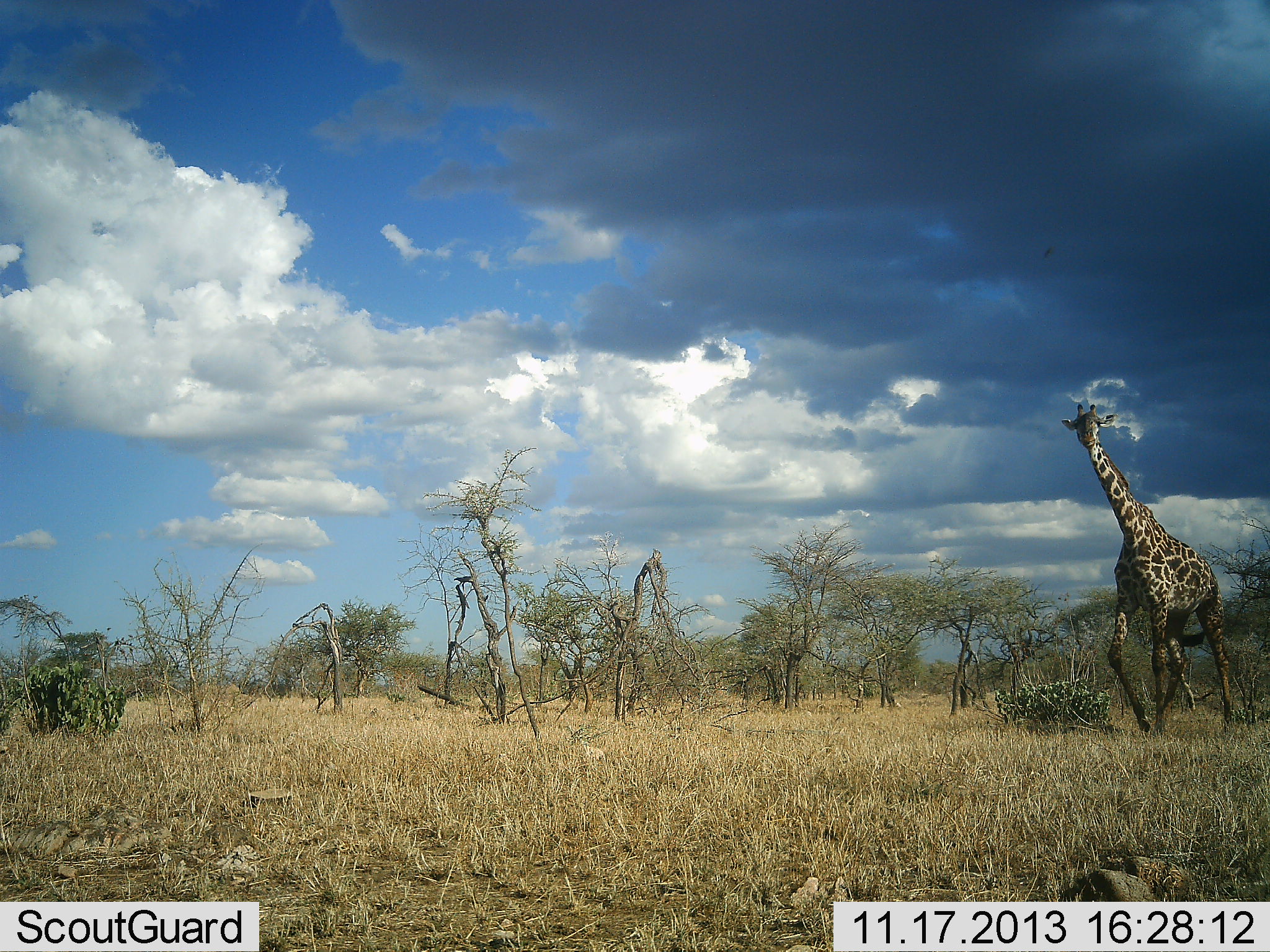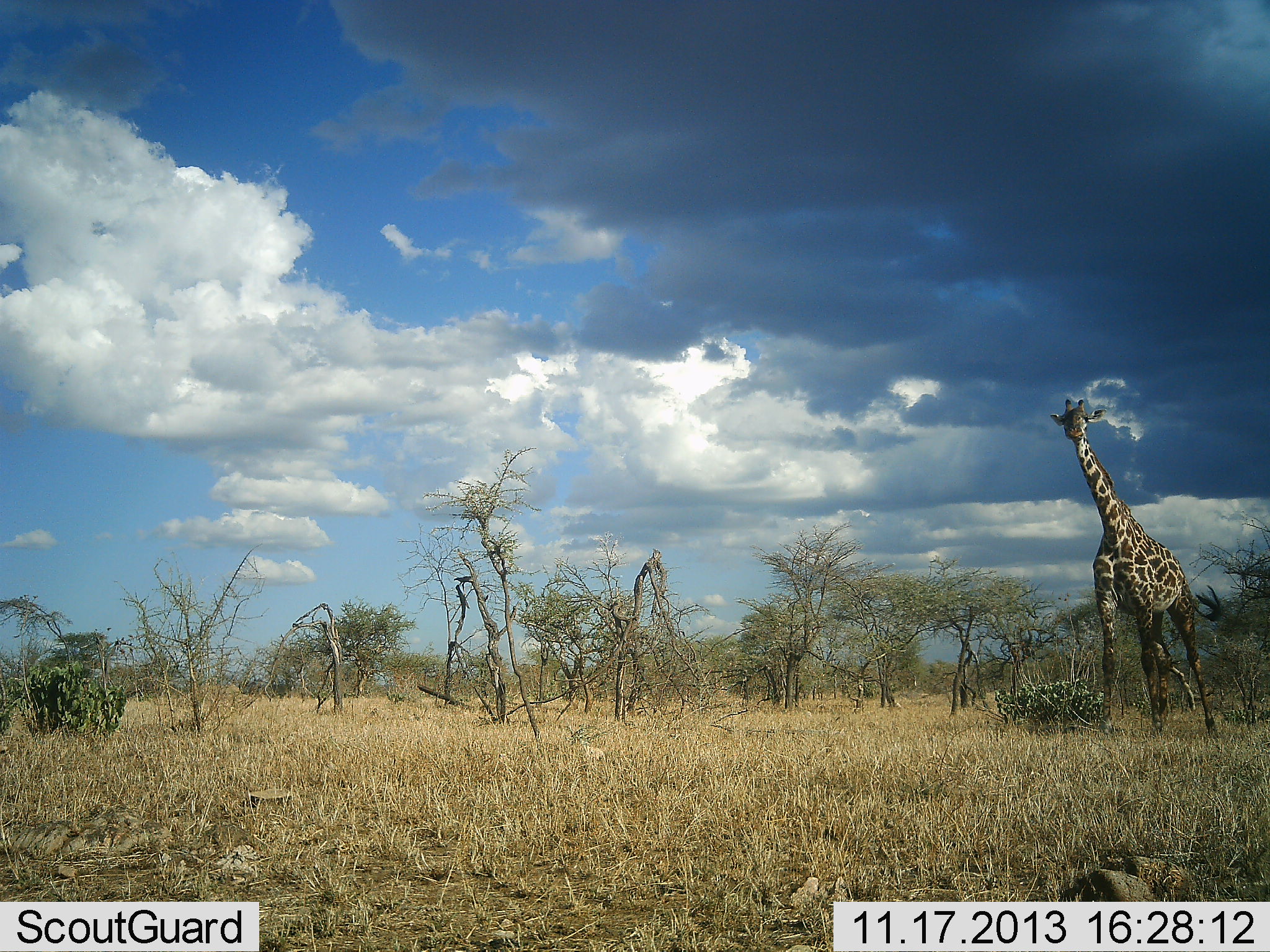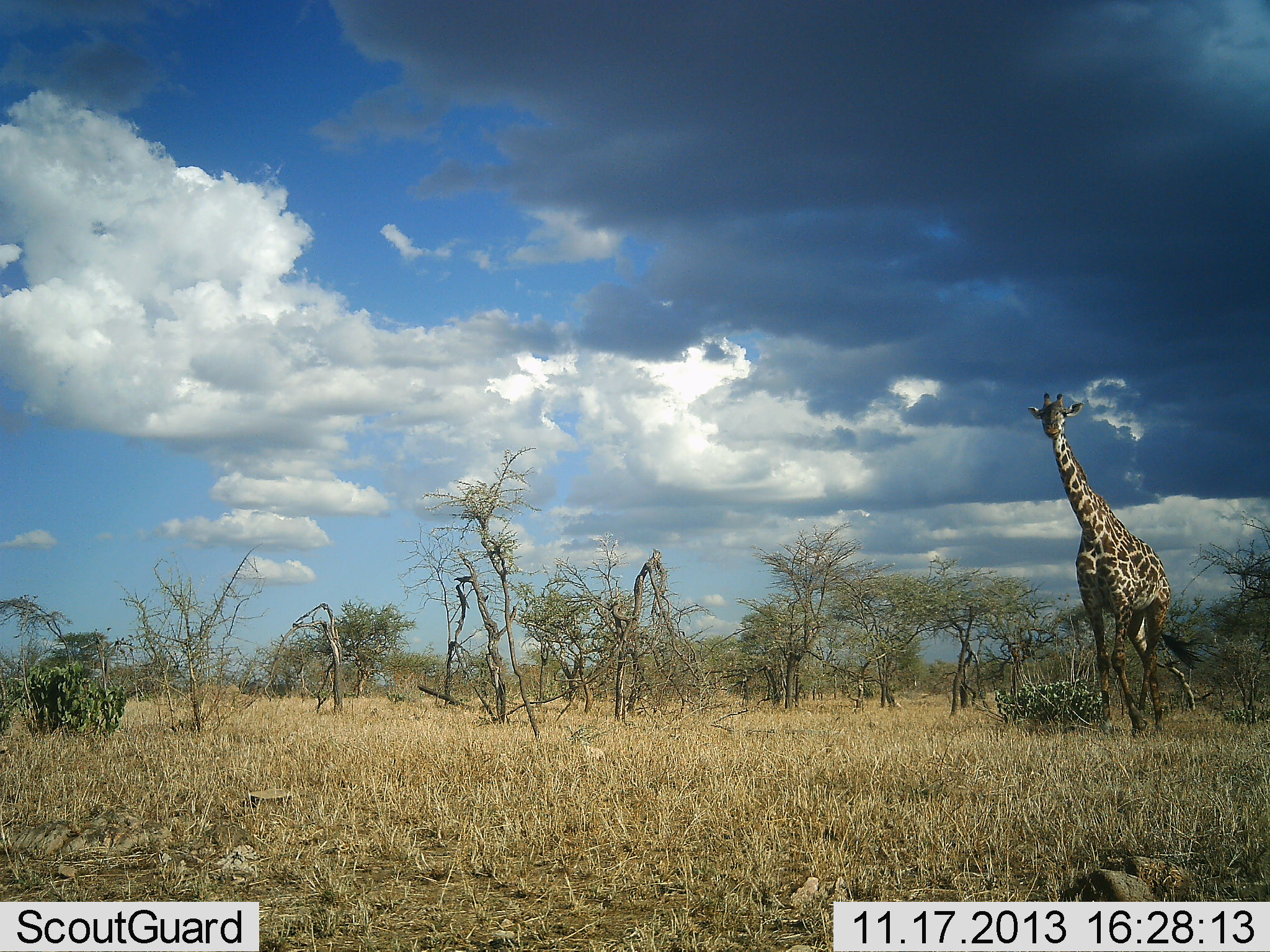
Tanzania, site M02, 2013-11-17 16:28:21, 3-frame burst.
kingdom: Animalia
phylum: Chordata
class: Mammalia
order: Artiodactyla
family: Giraffidae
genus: Giraffa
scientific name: Giraffa camelopardalis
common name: giraffe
Giraffe (Giraffa camelopardalis), count 1. Behavior (volunteer vote fractions): standing 10%, resting 0%, moving 90%, interacting 0%. Young present (vote fraction): 0%. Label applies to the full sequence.